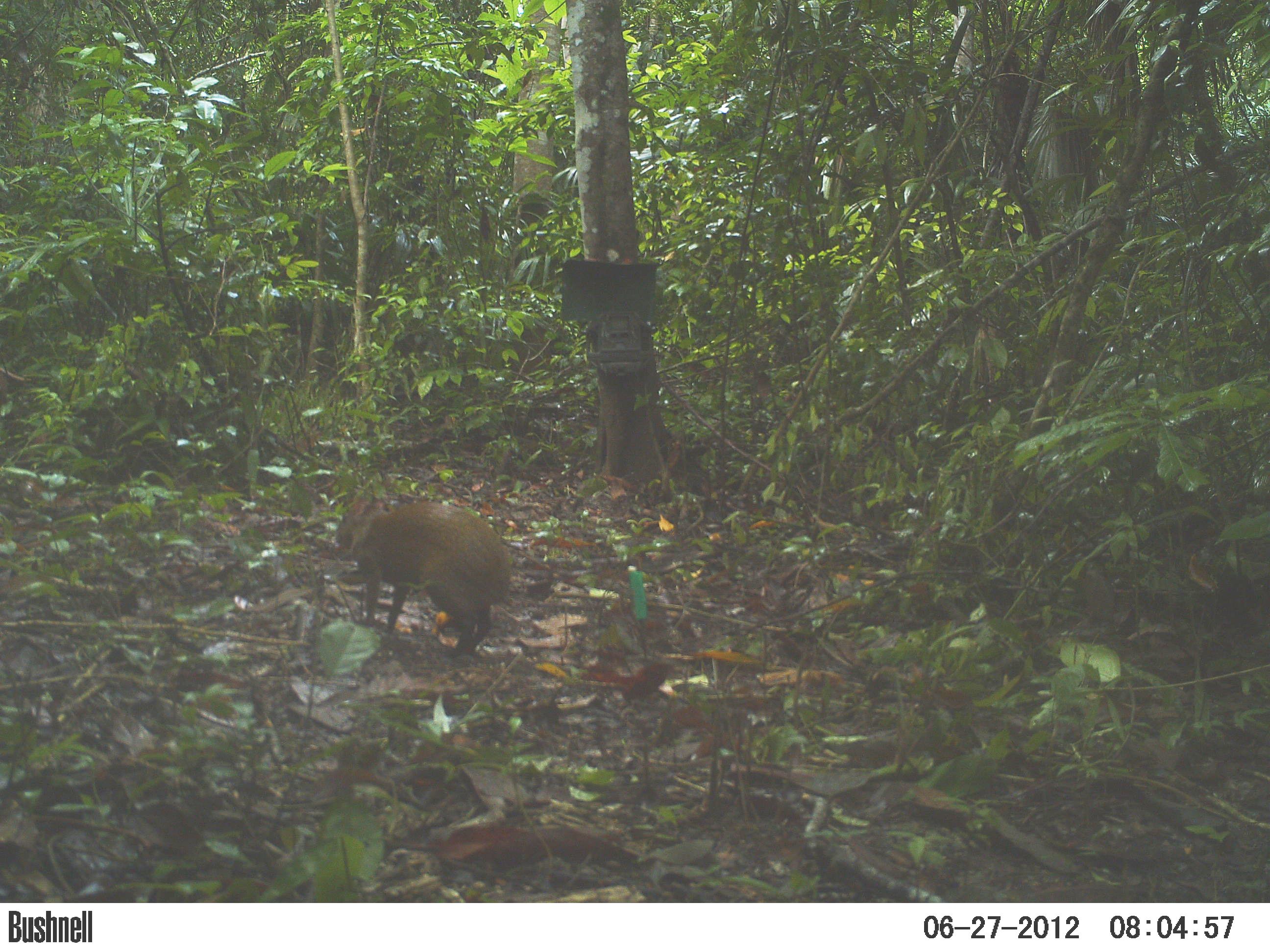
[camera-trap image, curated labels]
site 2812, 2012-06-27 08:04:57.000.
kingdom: Animalia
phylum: Chordata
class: Mammalia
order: Rodentia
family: Dasyproctidae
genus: Dasyprocta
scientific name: Dasyprocta punctata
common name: central american agouti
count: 1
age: adult